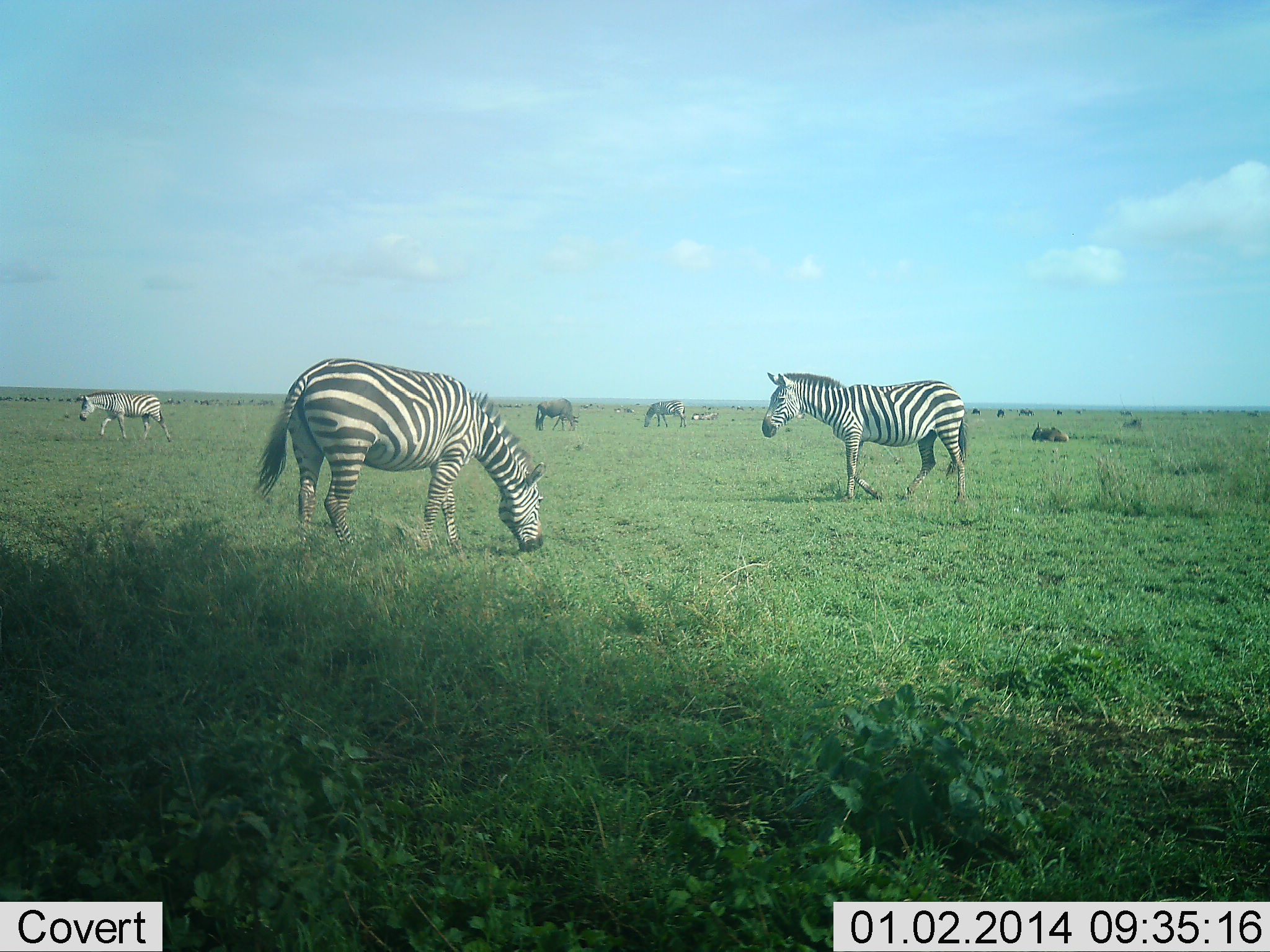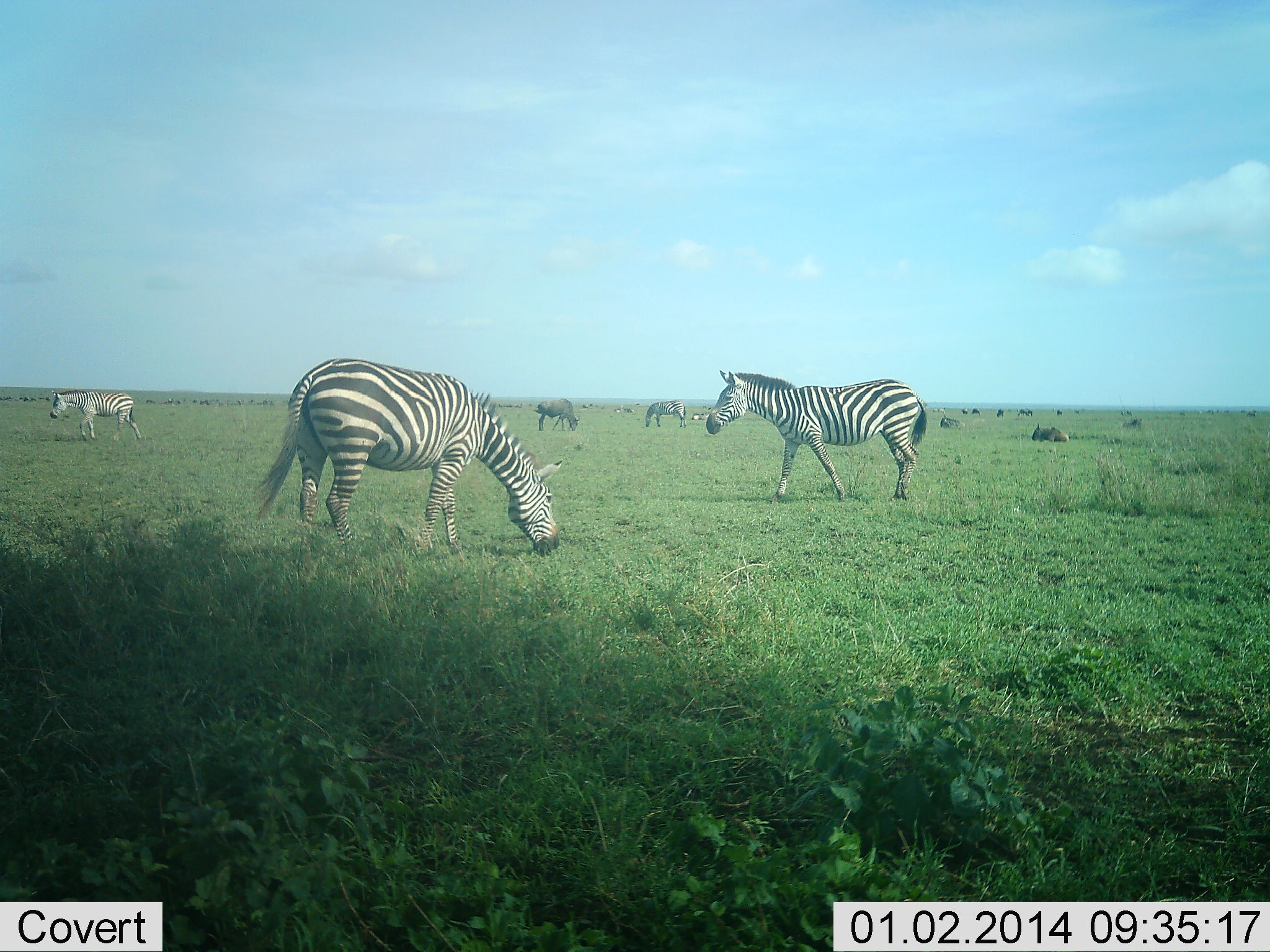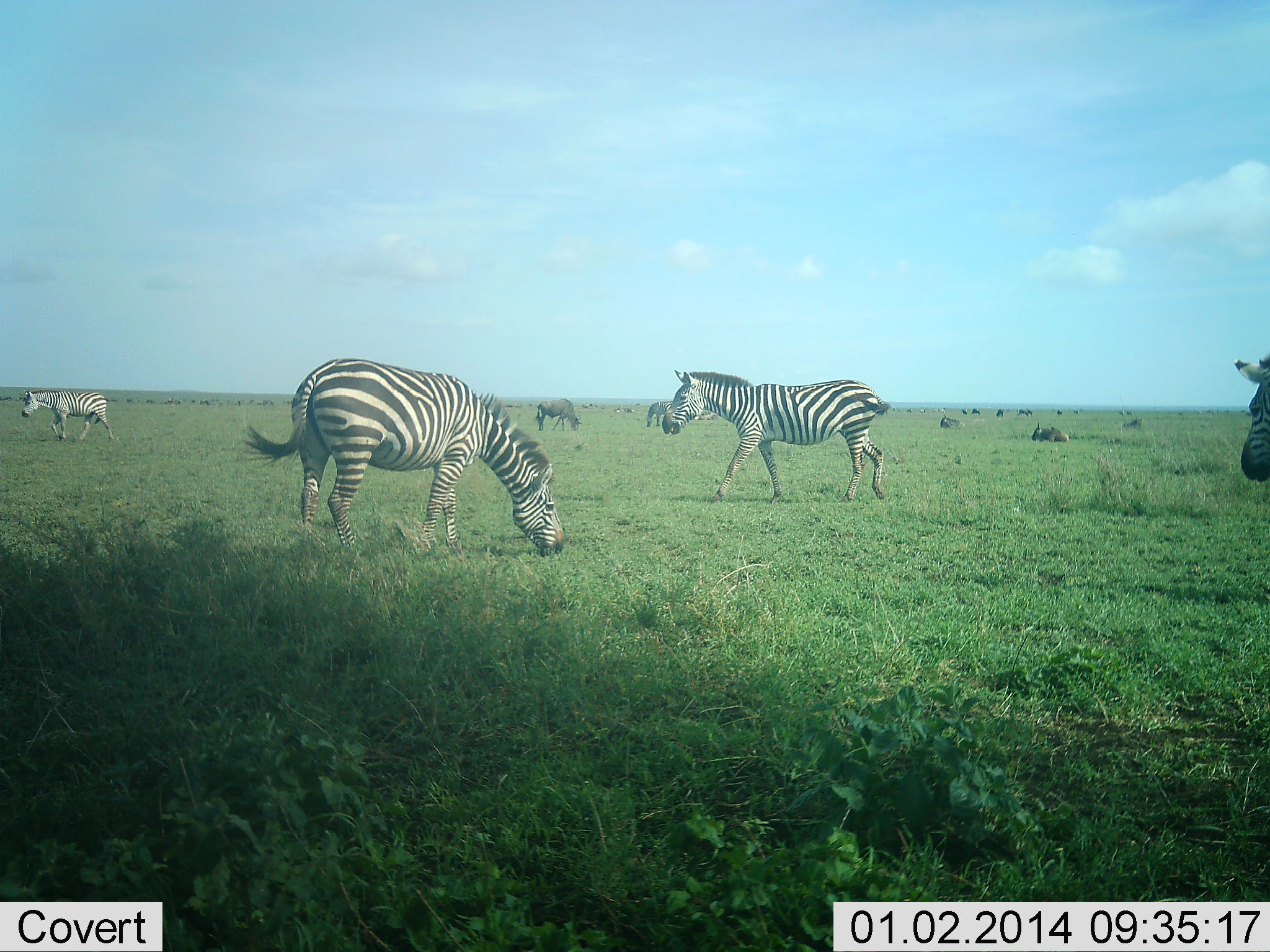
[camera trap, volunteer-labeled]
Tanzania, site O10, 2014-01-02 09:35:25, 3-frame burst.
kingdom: Animalia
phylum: Chordata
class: Mammalia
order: Artiodactyla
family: Bovidae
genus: Connochaetes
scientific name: Connochaetes taurinus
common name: blue wildebeest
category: wildebeest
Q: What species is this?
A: Wildebeest (blue wildebeest) (Connochaetes taurinus).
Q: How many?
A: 11-50.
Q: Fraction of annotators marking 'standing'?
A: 60%.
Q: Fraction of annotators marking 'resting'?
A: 70%.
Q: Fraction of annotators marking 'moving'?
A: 30%.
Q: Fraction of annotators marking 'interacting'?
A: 0%.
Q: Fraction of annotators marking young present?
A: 0%.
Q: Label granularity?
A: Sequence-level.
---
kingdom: Animalia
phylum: Chordata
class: Mammalia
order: Perissodactyla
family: Equidae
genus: Equus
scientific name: Equus quagga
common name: plains zebra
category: zebra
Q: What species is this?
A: Zebra (plains zebra) (Equus quagga).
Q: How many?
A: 5.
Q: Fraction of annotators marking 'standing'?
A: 31%.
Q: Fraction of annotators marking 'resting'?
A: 0%.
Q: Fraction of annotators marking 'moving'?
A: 77%.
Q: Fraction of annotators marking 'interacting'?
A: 0%.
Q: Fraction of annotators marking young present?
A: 0%.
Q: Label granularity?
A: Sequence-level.